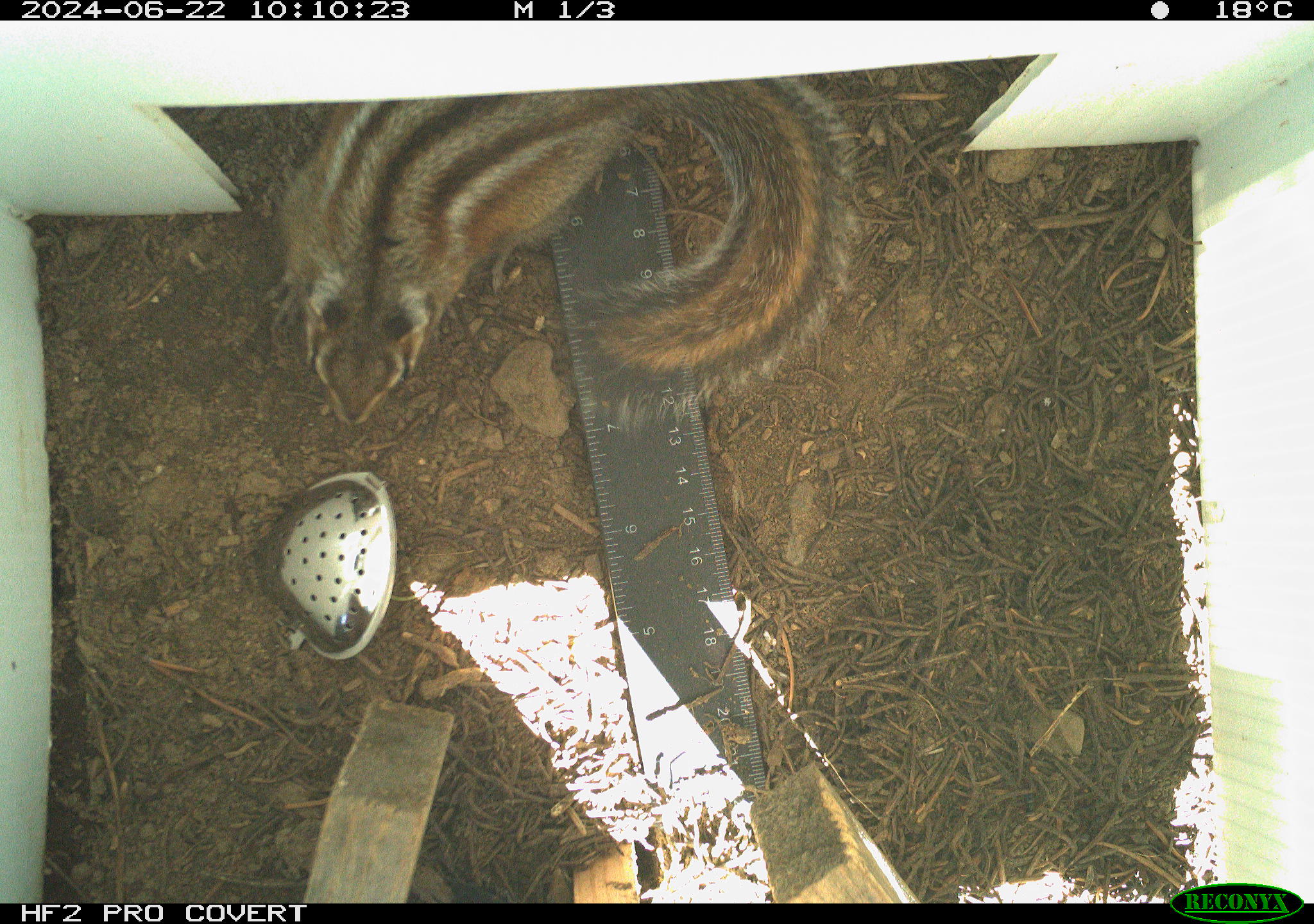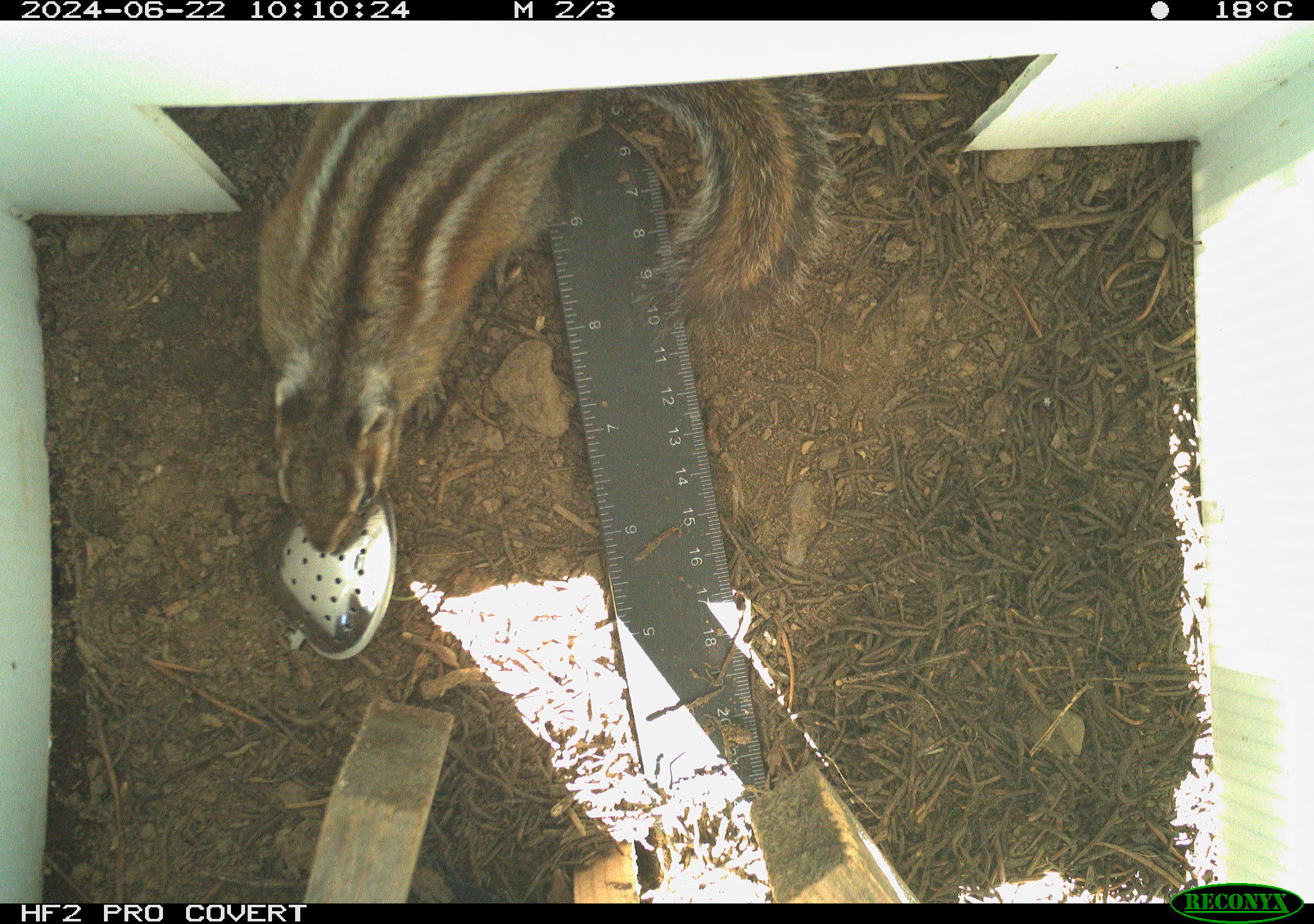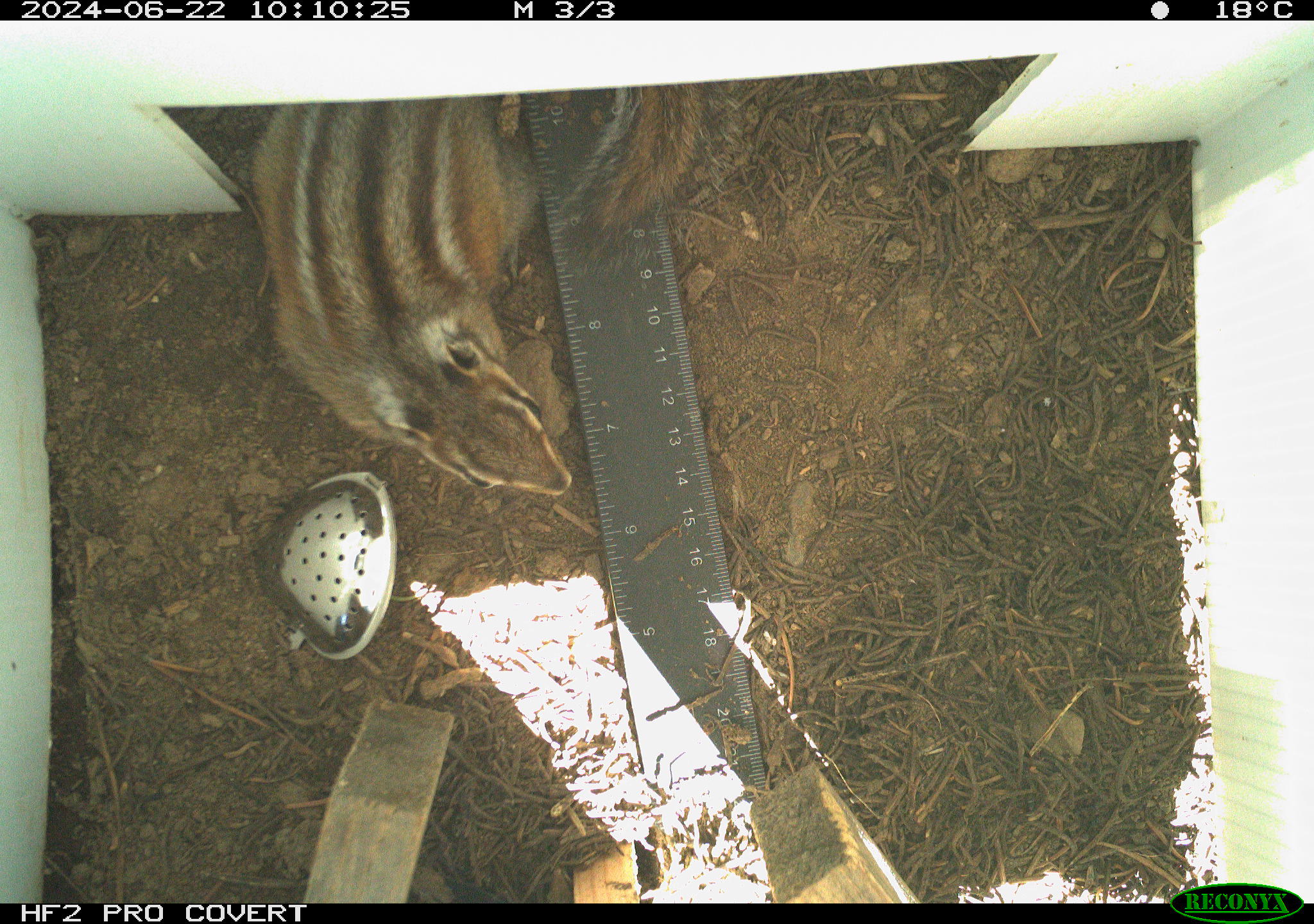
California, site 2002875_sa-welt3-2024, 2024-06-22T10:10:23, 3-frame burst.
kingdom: Animalia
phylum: Chordata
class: Mammalia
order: Rodentia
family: Sciuridae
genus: Neotamias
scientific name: Neotamias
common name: western chipmunks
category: neotamias species